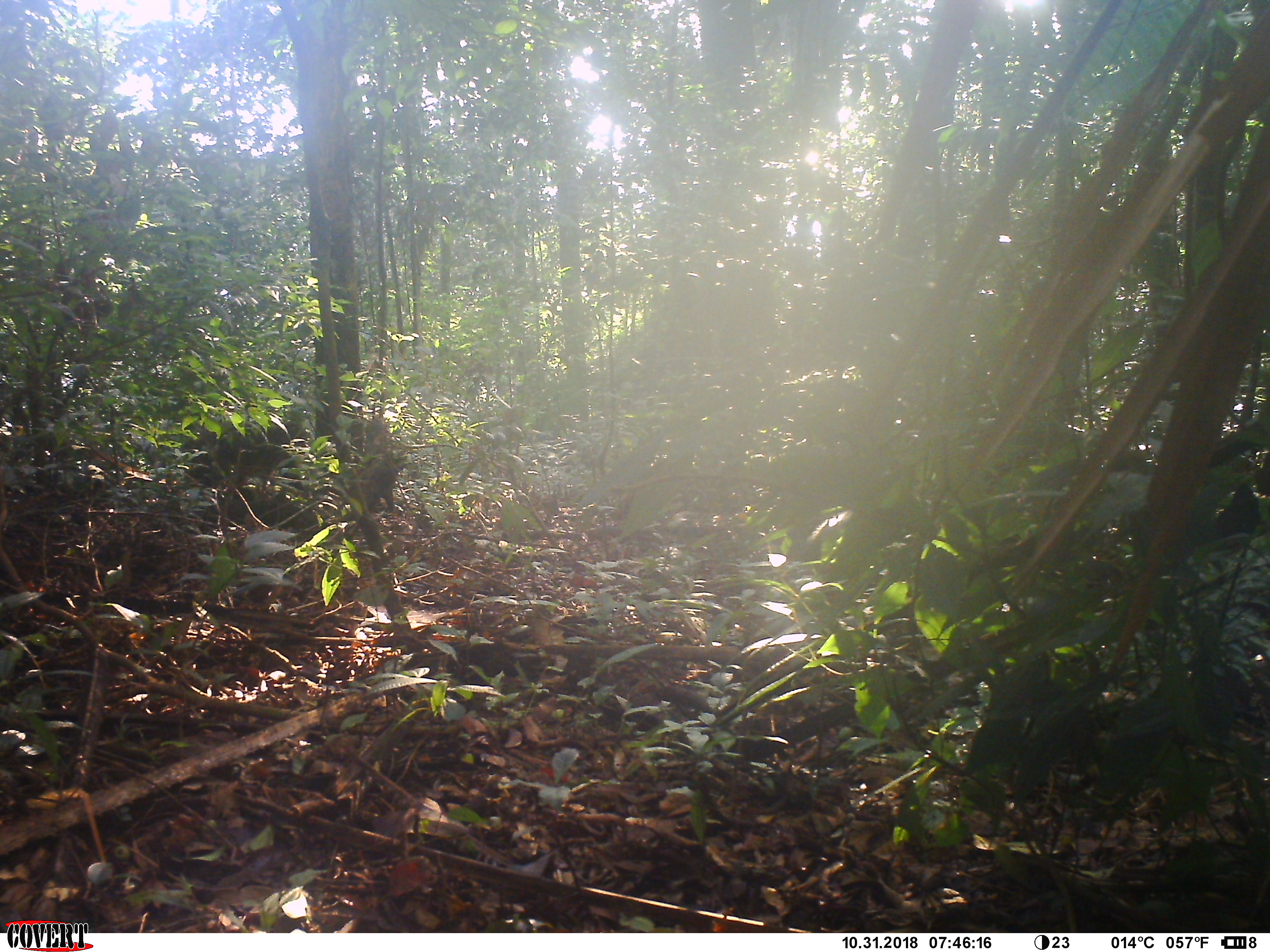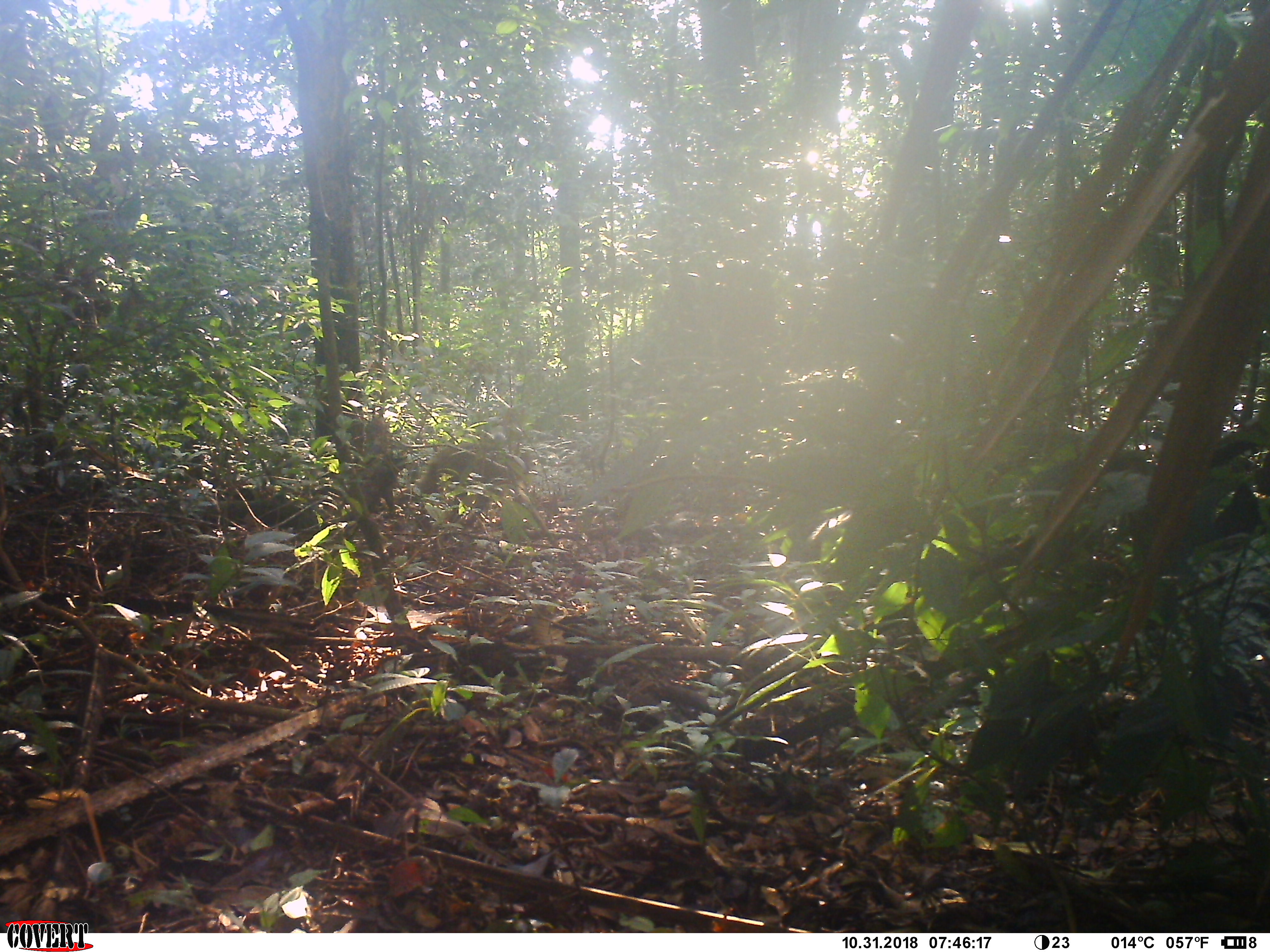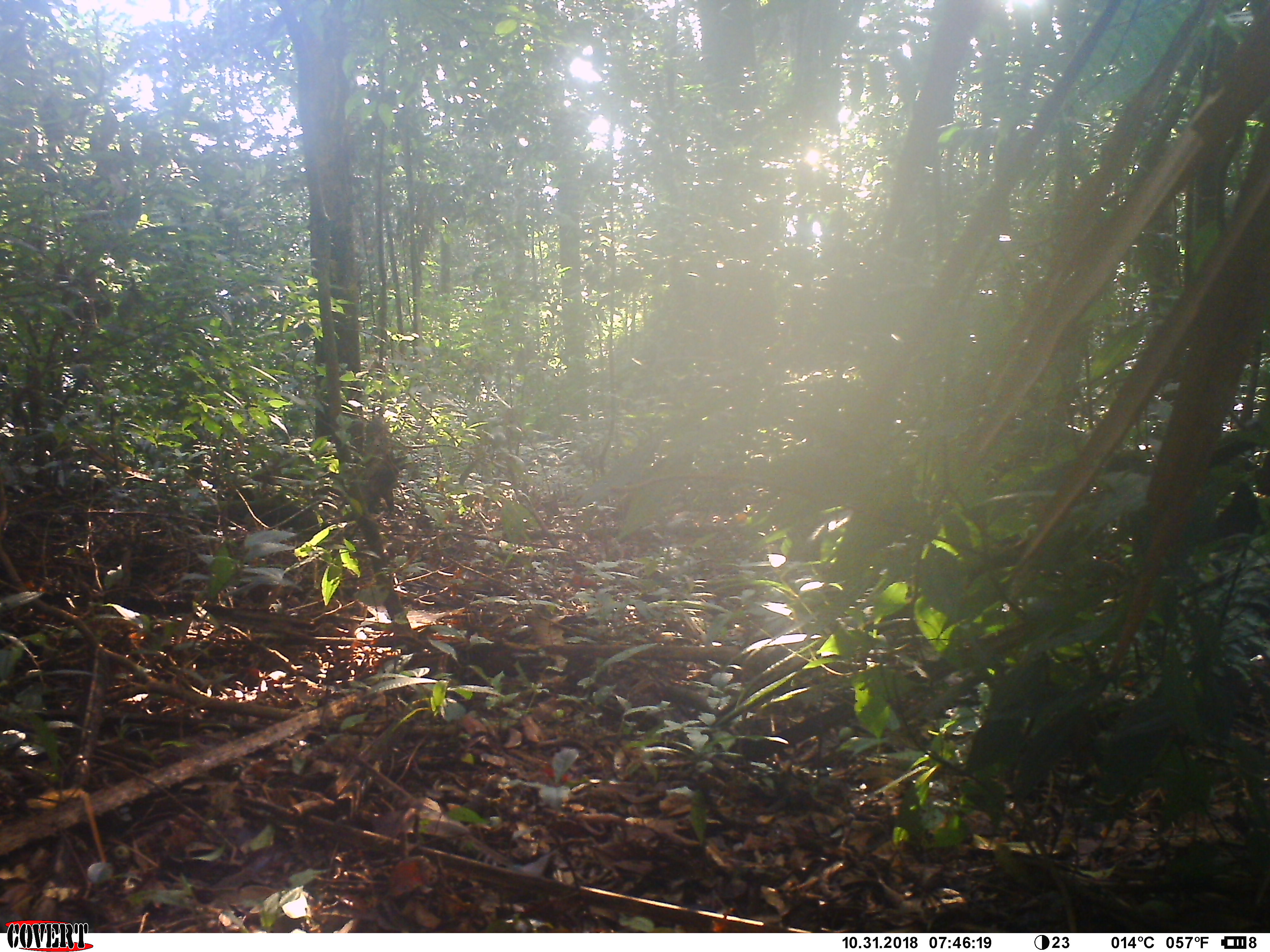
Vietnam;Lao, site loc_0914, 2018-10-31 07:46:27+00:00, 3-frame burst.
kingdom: Animalia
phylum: Chordata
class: Mammalia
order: Primates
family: Cercopithecidae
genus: Macaca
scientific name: Macaca arctoides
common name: stump-tailed macaque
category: stump tailed macaque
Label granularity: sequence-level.